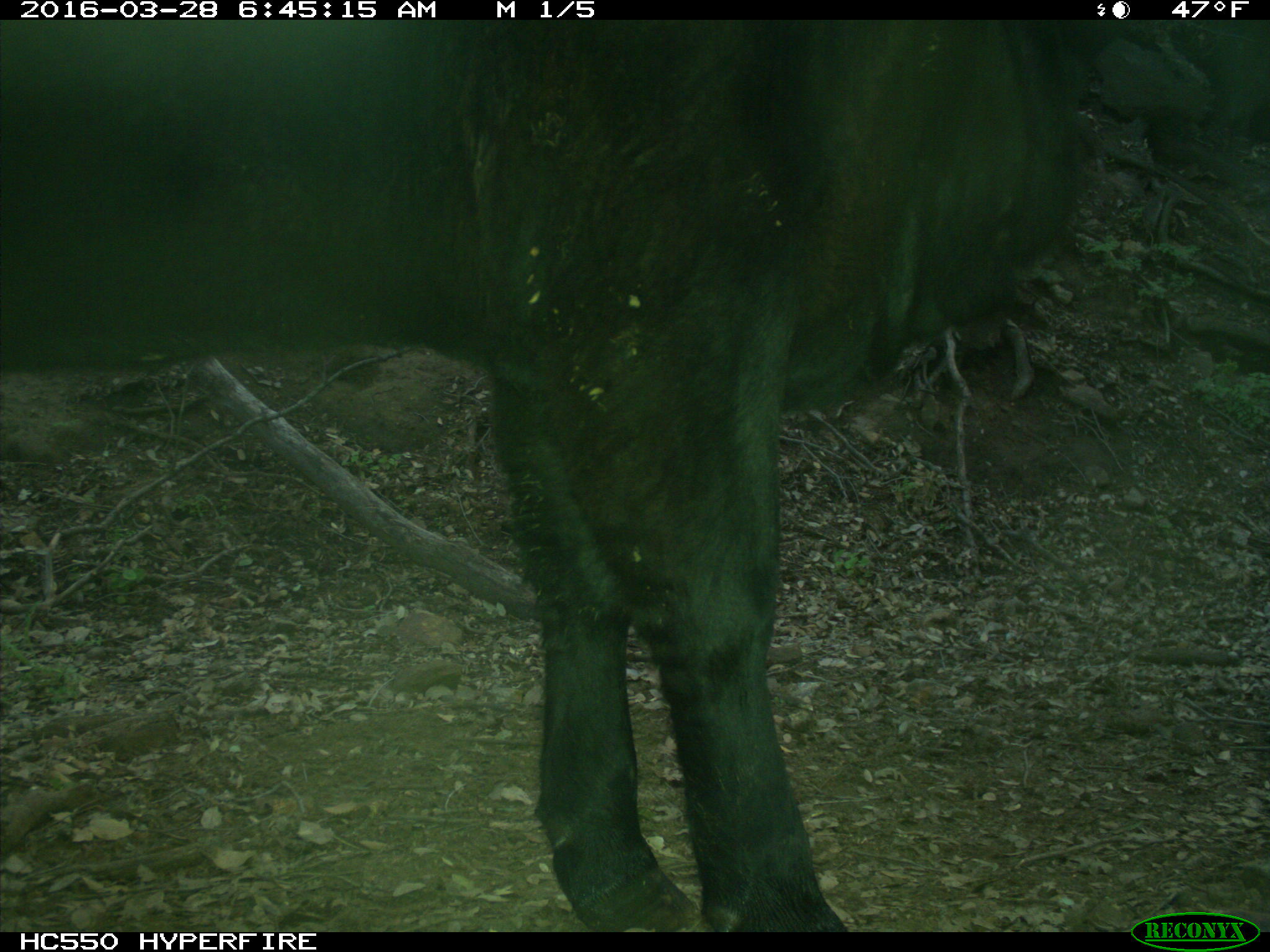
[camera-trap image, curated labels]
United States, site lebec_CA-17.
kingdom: Animalia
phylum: Chordata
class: Mammalia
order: Artiodactyla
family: Bovidae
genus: Bos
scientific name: Bos taurus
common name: domestic cow